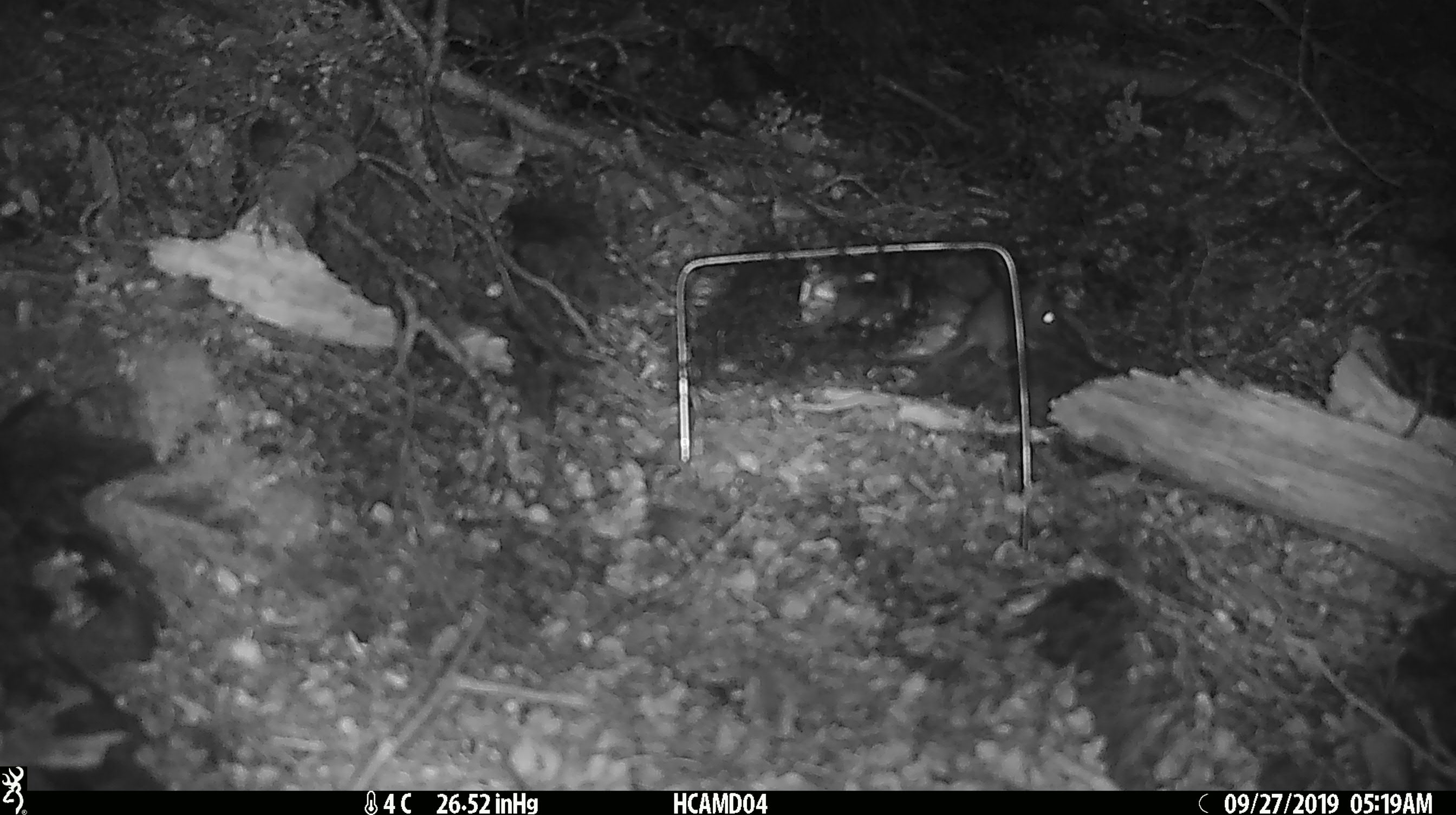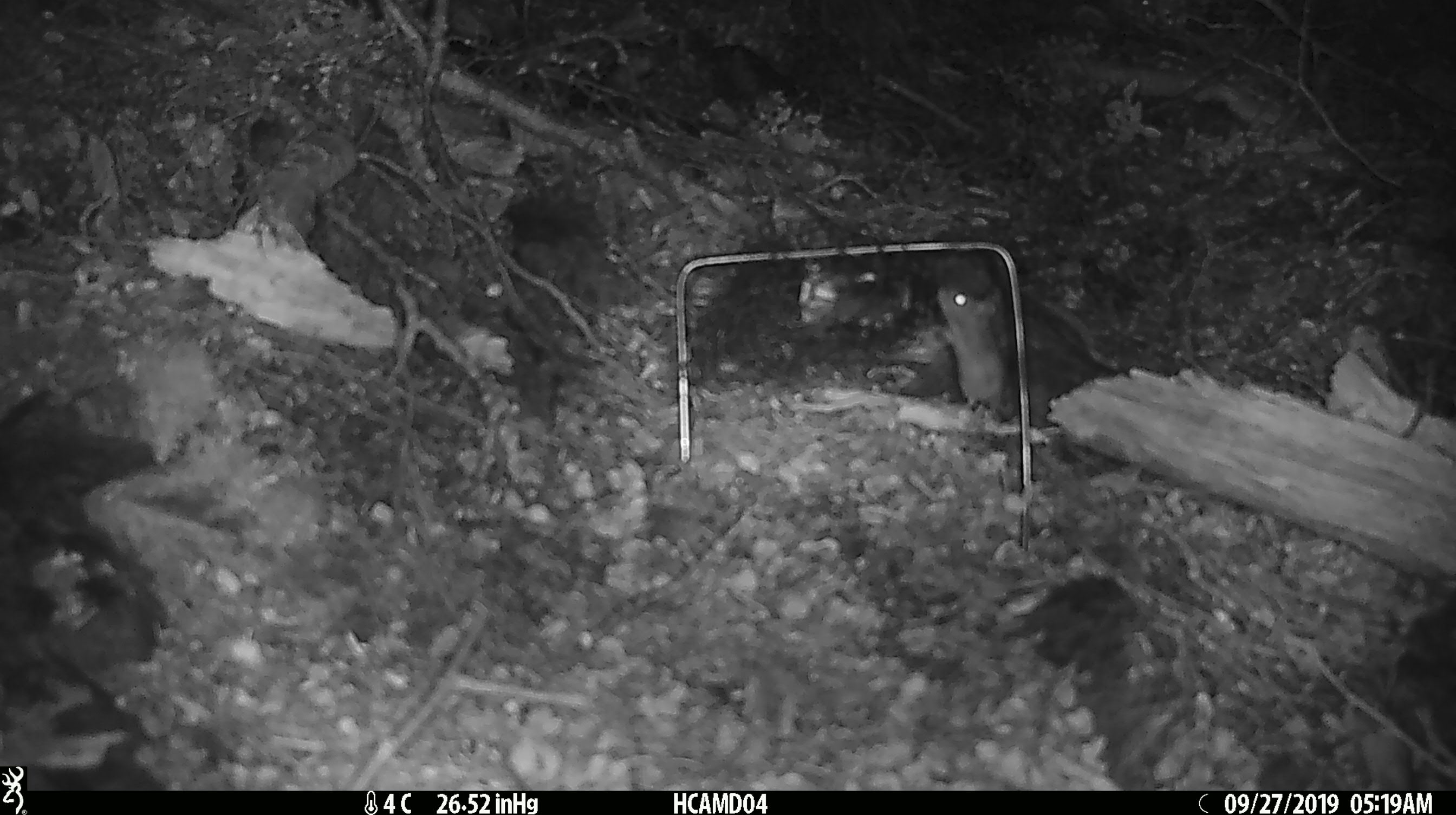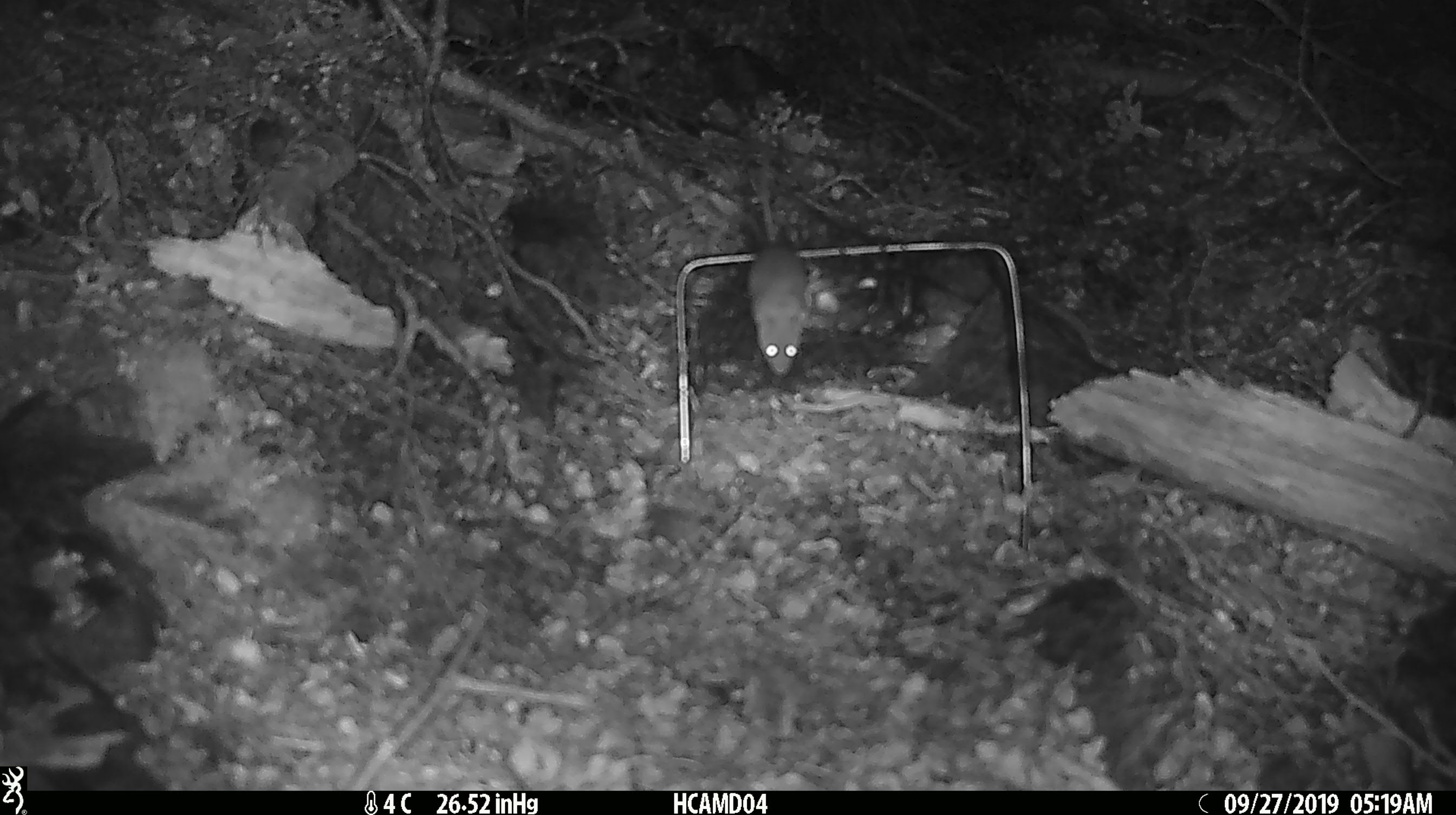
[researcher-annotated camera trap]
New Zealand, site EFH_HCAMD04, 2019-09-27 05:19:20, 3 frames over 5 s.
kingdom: Animalia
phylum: Chordata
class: Mammalia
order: Rodentia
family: Muridae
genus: Mus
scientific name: Mus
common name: mouse